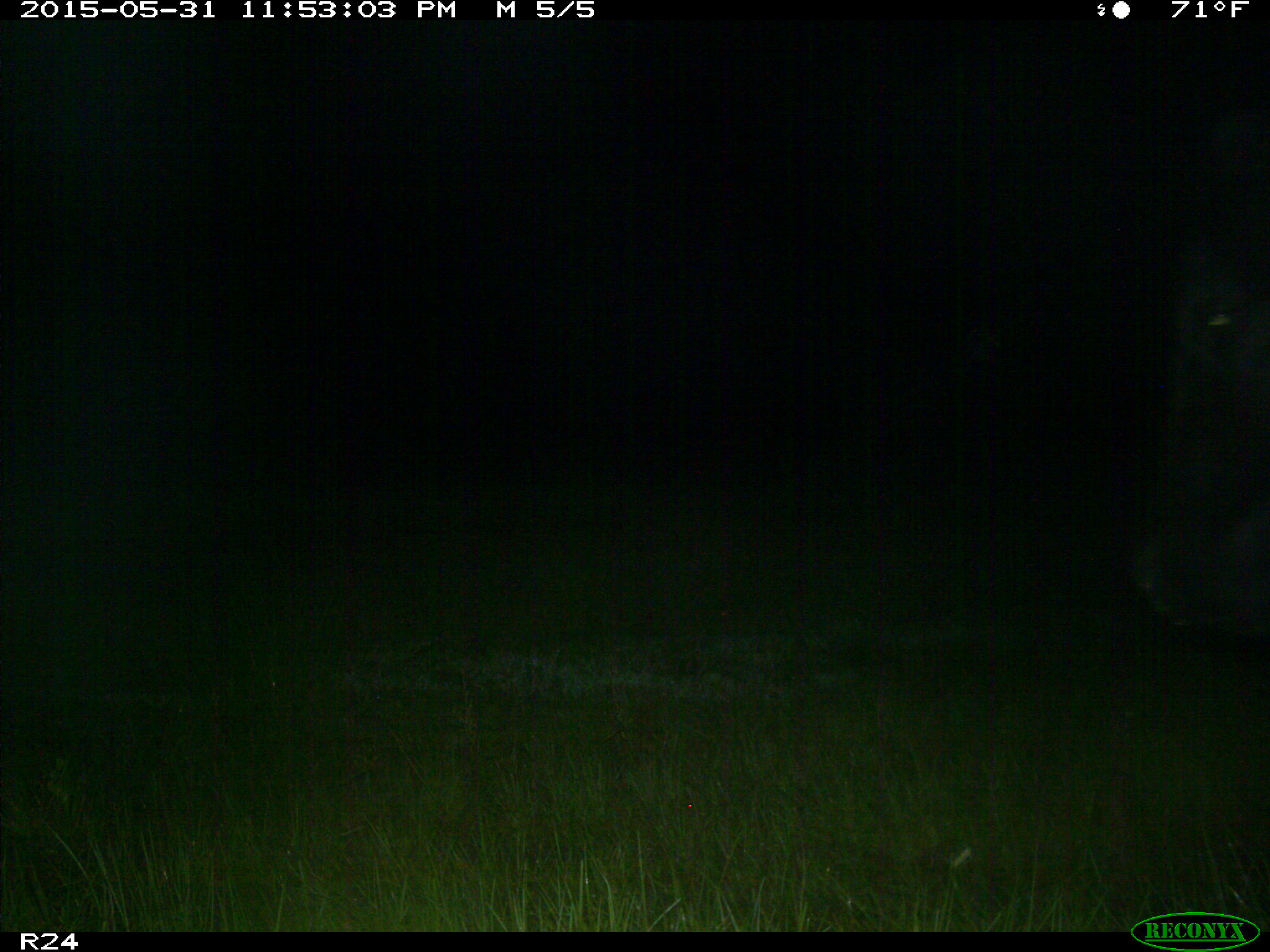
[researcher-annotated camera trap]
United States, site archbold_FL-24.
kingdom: Animalia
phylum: Chordata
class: Mammalia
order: Artiodactyla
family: Bovidae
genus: Bos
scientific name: Bos taurus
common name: domestic cow